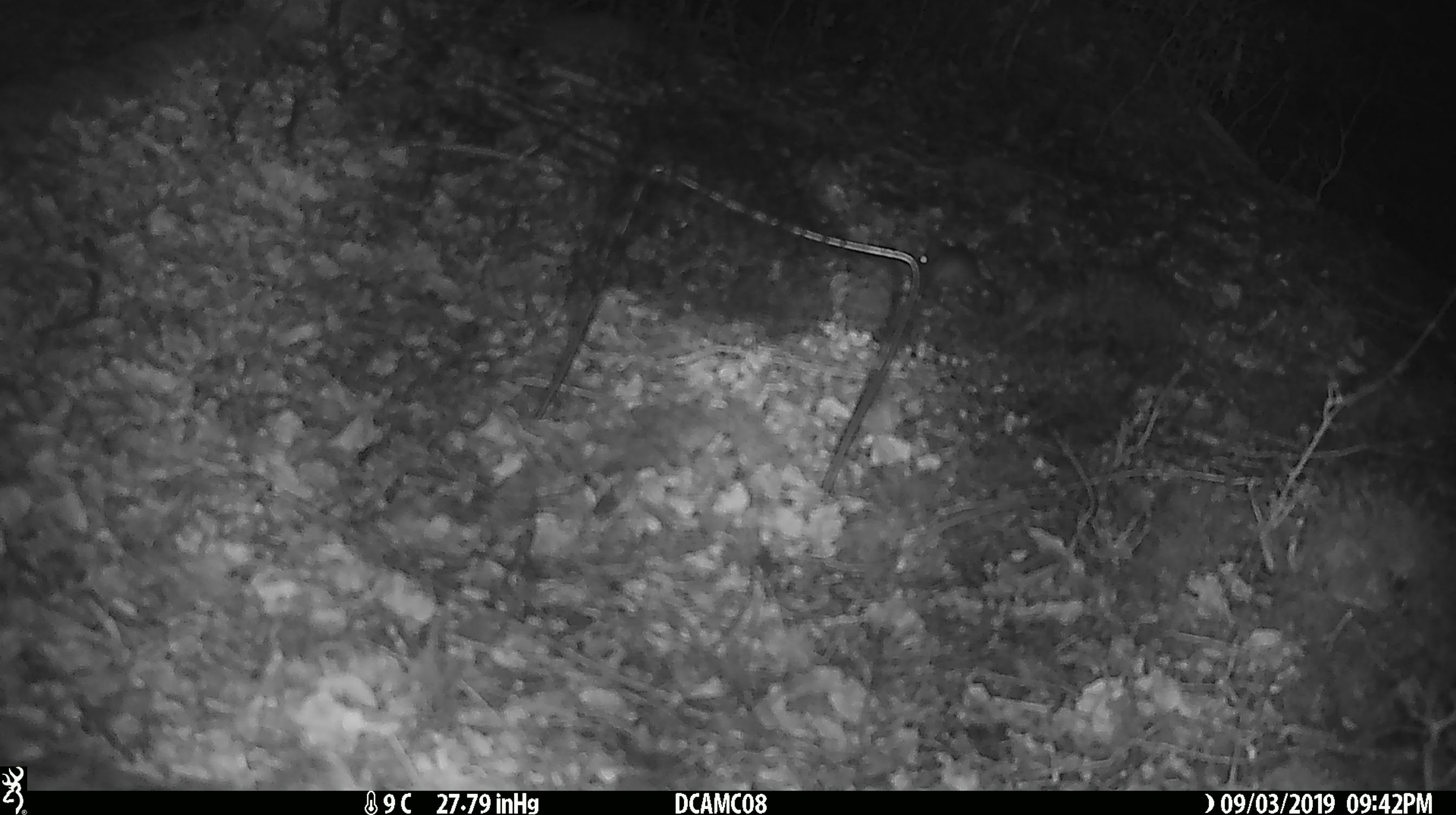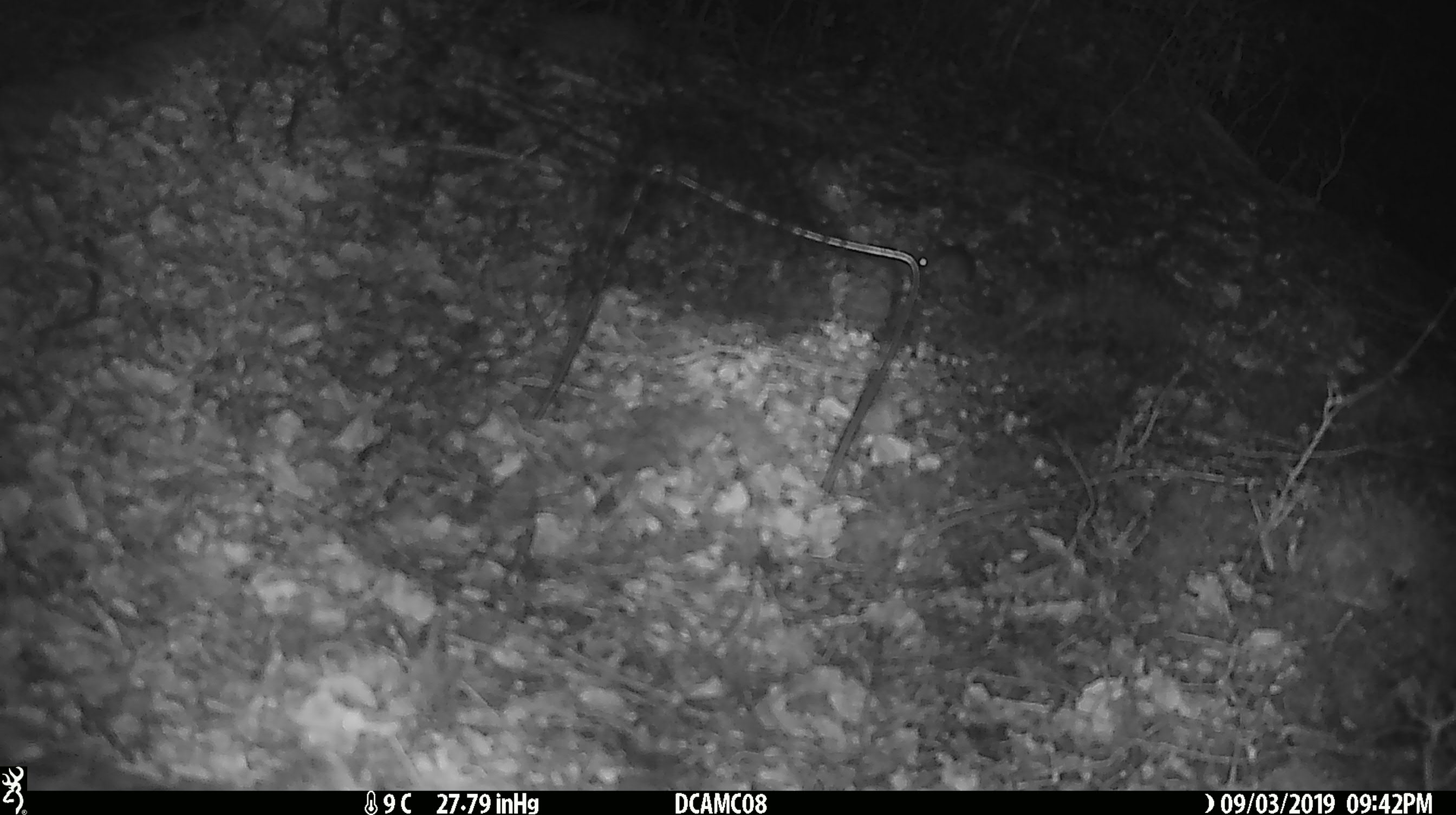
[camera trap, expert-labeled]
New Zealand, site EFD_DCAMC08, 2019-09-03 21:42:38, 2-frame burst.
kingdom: Animalia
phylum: Chordata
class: Mammalia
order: Rodentia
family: Muridae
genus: Mus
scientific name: Mus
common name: mouse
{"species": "mouse (Mus)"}